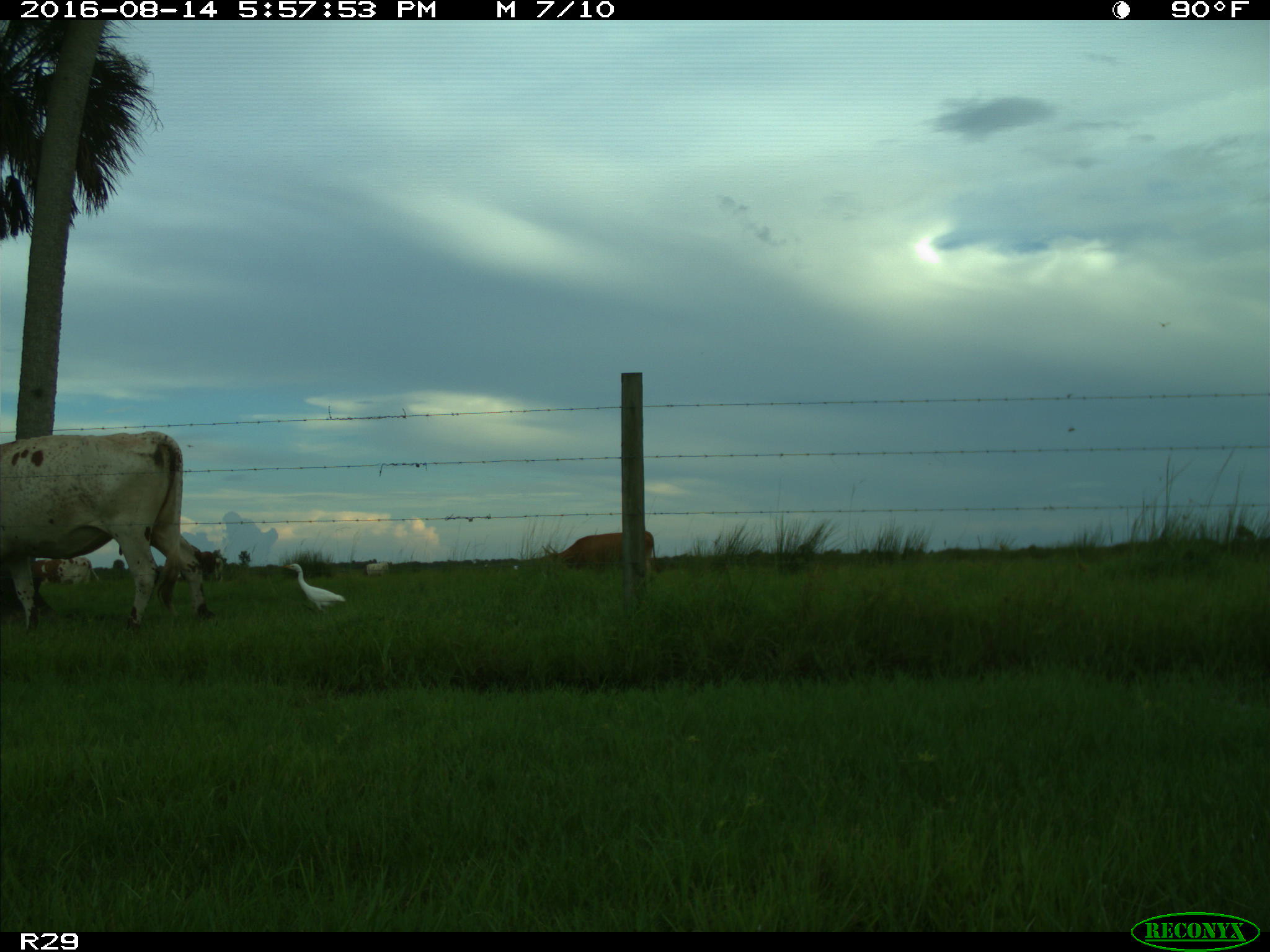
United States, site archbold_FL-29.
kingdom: Animalia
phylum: Chordata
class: Mammalia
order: Artiodactyla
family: Bovidae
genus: Bos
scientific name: Bos taurus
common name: domestic cow